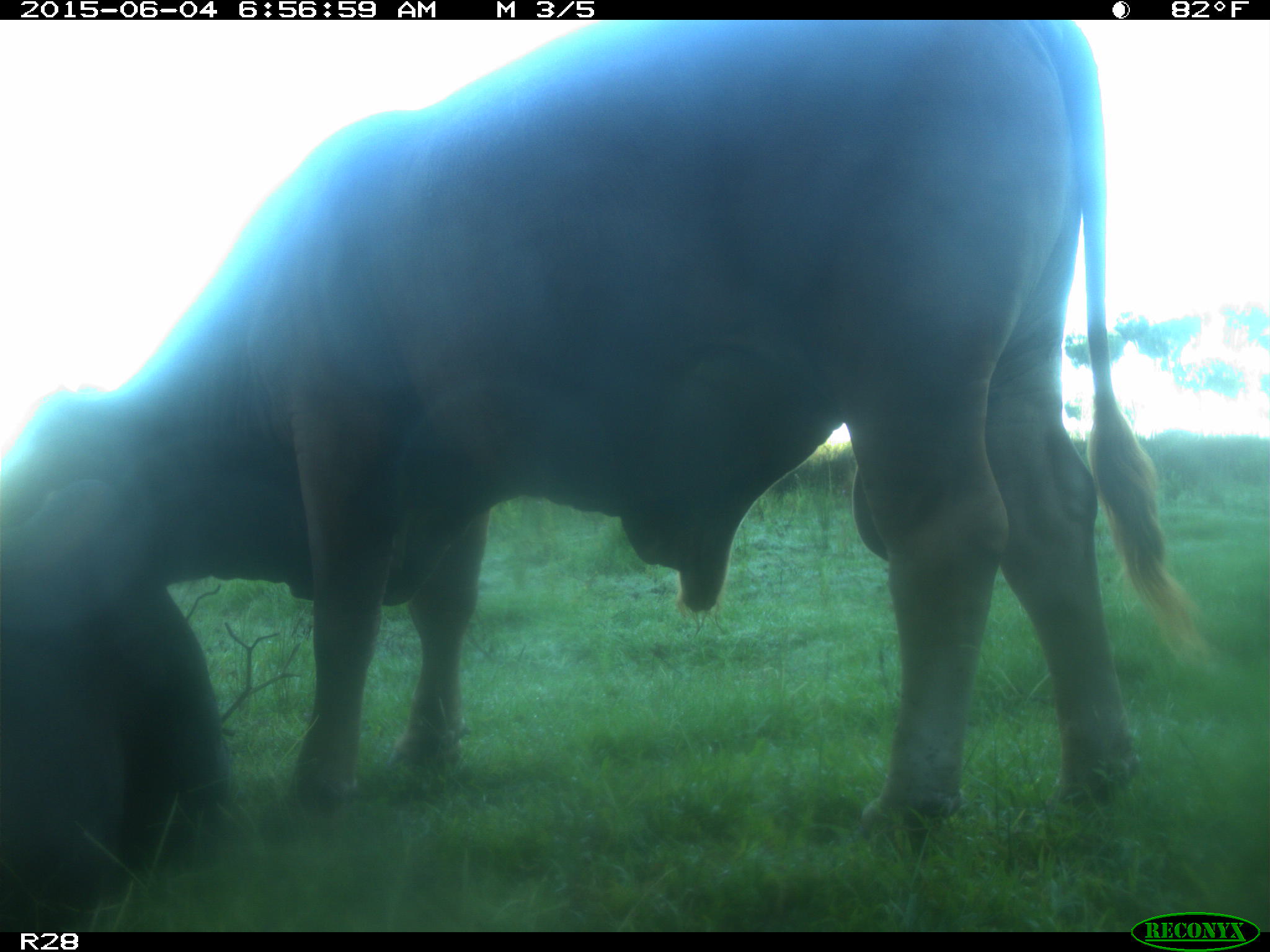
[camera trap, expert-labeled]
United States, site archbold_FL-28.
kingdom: Animalia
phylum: Chordata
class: Mammalia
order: Artiodactyla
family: Bovidae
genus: Bos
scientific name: Bos taurus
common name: domestic cow